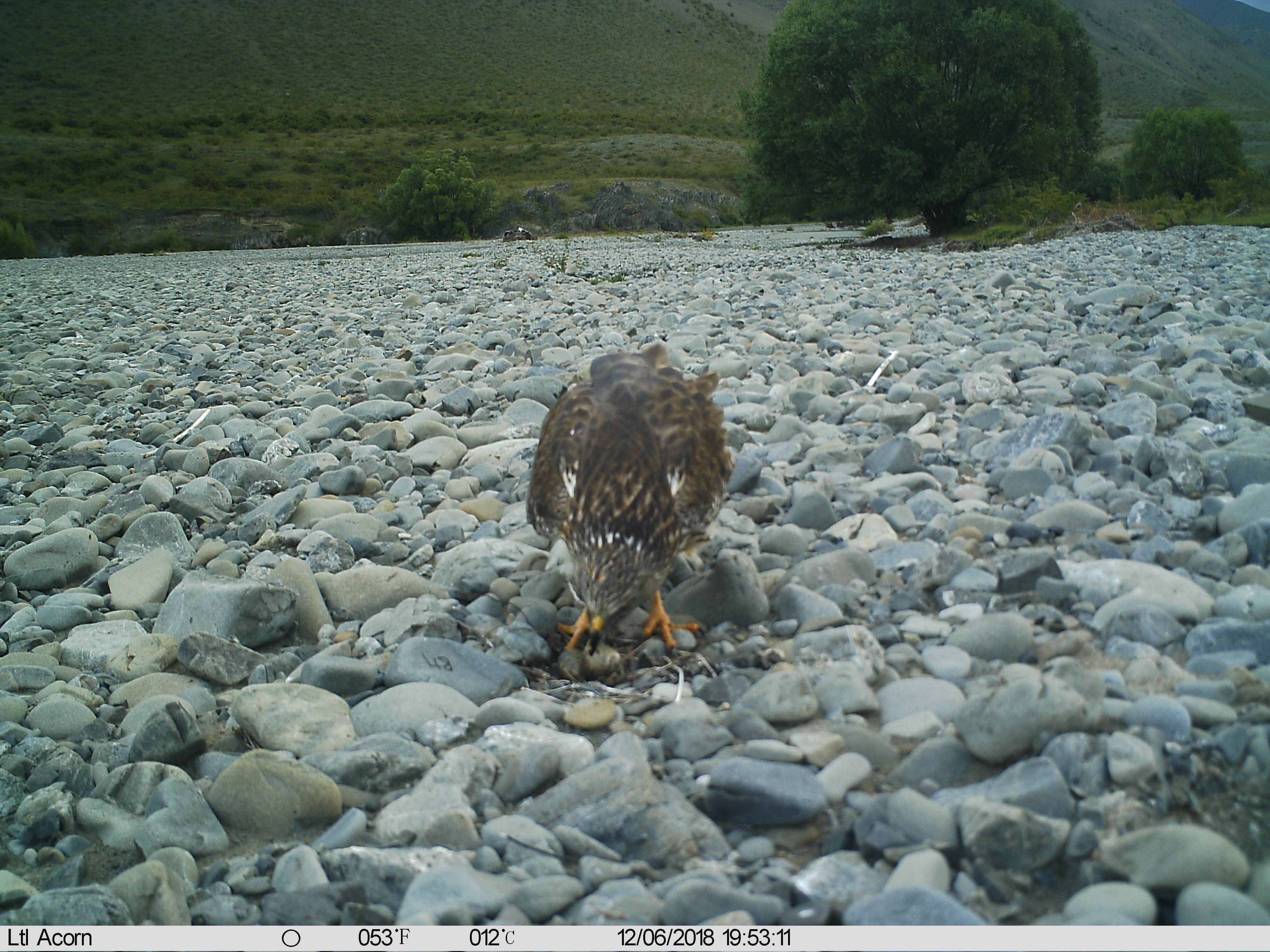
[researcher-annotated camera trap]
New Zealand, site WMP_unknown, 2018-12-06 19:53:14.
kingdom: Animalia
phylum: Chordata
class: Aves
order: Accipitriformes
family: Accipitridae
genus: Circus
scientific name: Circus approximans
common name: swamp harrier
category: harrier